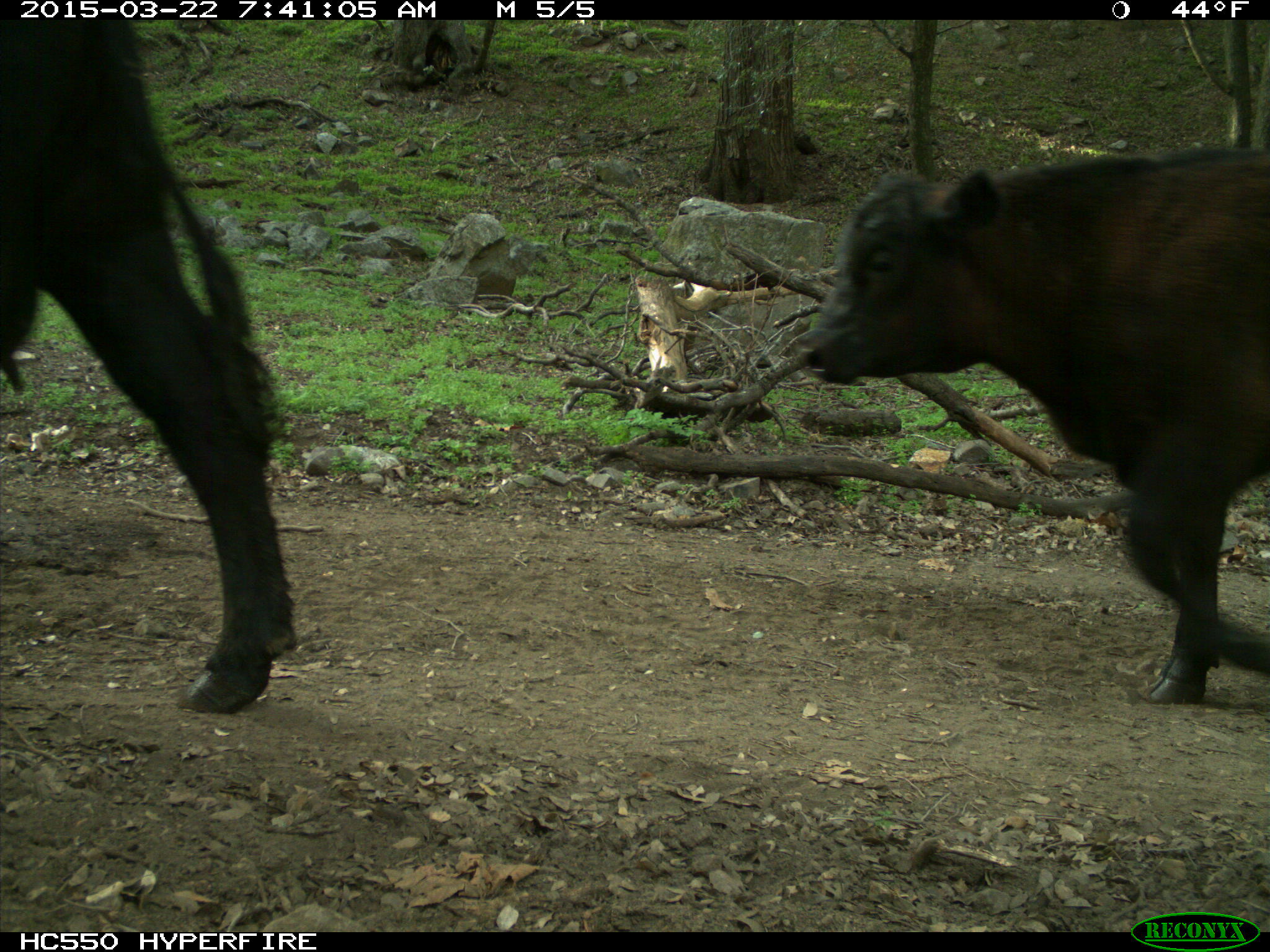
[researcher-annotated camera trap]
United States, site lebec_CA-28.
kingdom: Animalia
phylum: Chordata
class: Mammalia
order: Artiodactyla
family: Bovidae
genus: Bos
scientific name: Bos taurus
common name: domestic cow